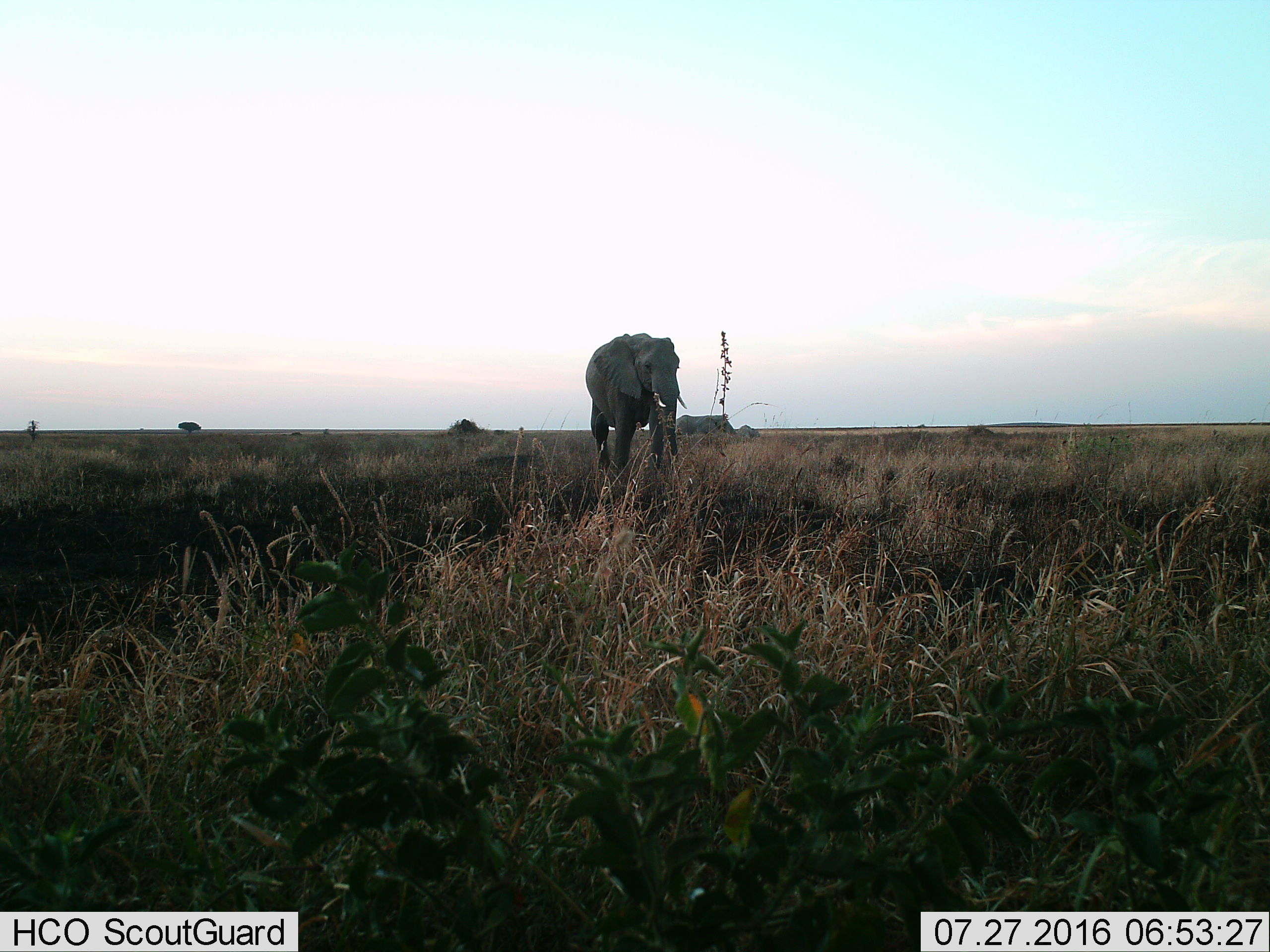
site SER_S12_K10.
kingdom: Animalia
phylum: Chordata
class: Mammalia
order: Proboscidea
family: Elephantidae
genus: Loxodonta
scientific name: Loxodonta africana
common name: african bush elephant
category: elephant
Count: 1.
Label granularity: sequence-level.